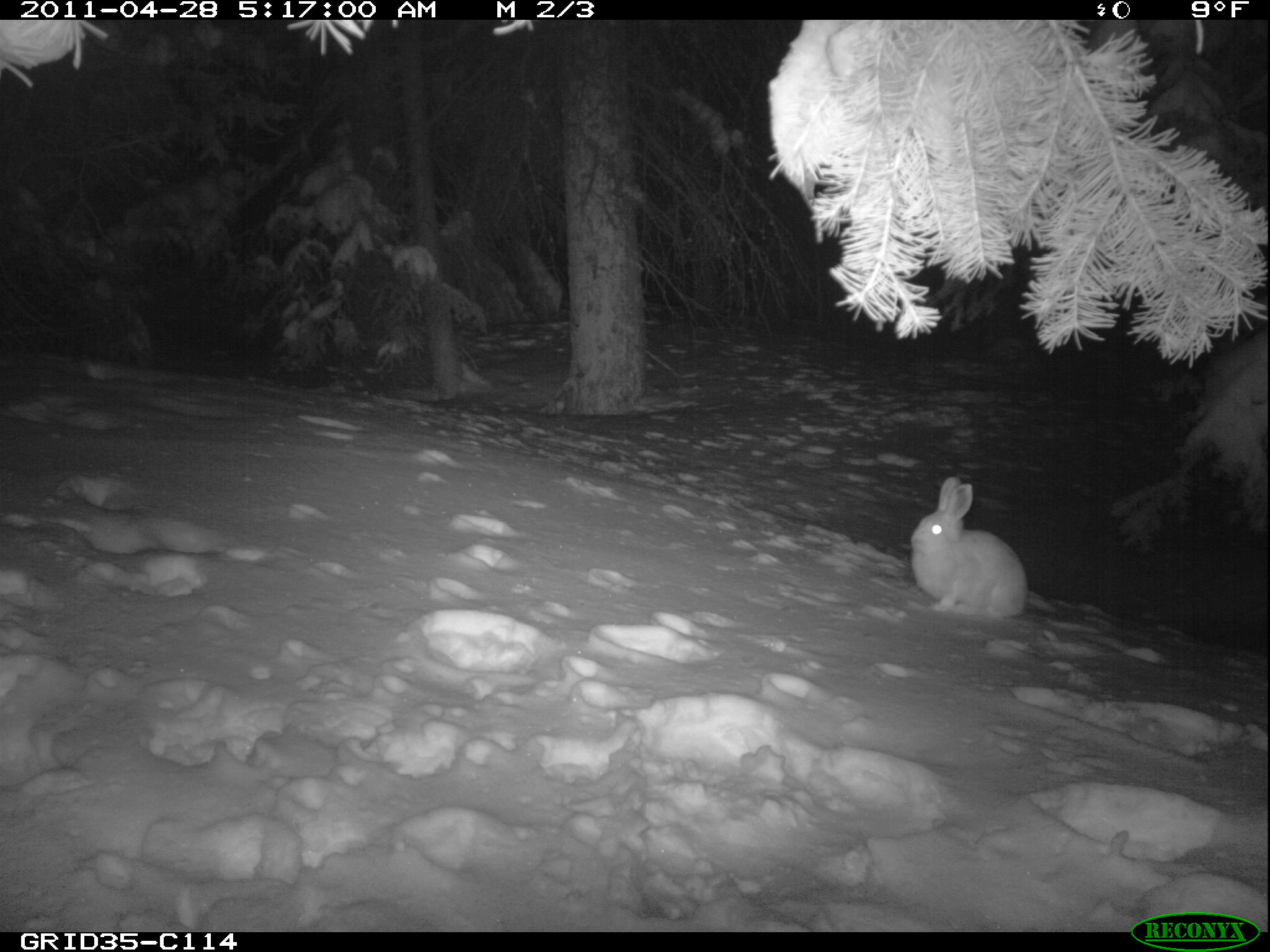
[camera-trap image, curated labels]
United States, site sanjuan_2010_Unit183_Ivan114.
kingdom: Animalia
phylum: Chordata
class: Mammalia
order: Lagomorpha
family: Leporidae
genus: Lepus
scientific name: Lepus americanus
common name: snowshoe hare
Lepus americanus (snowshoe hare).